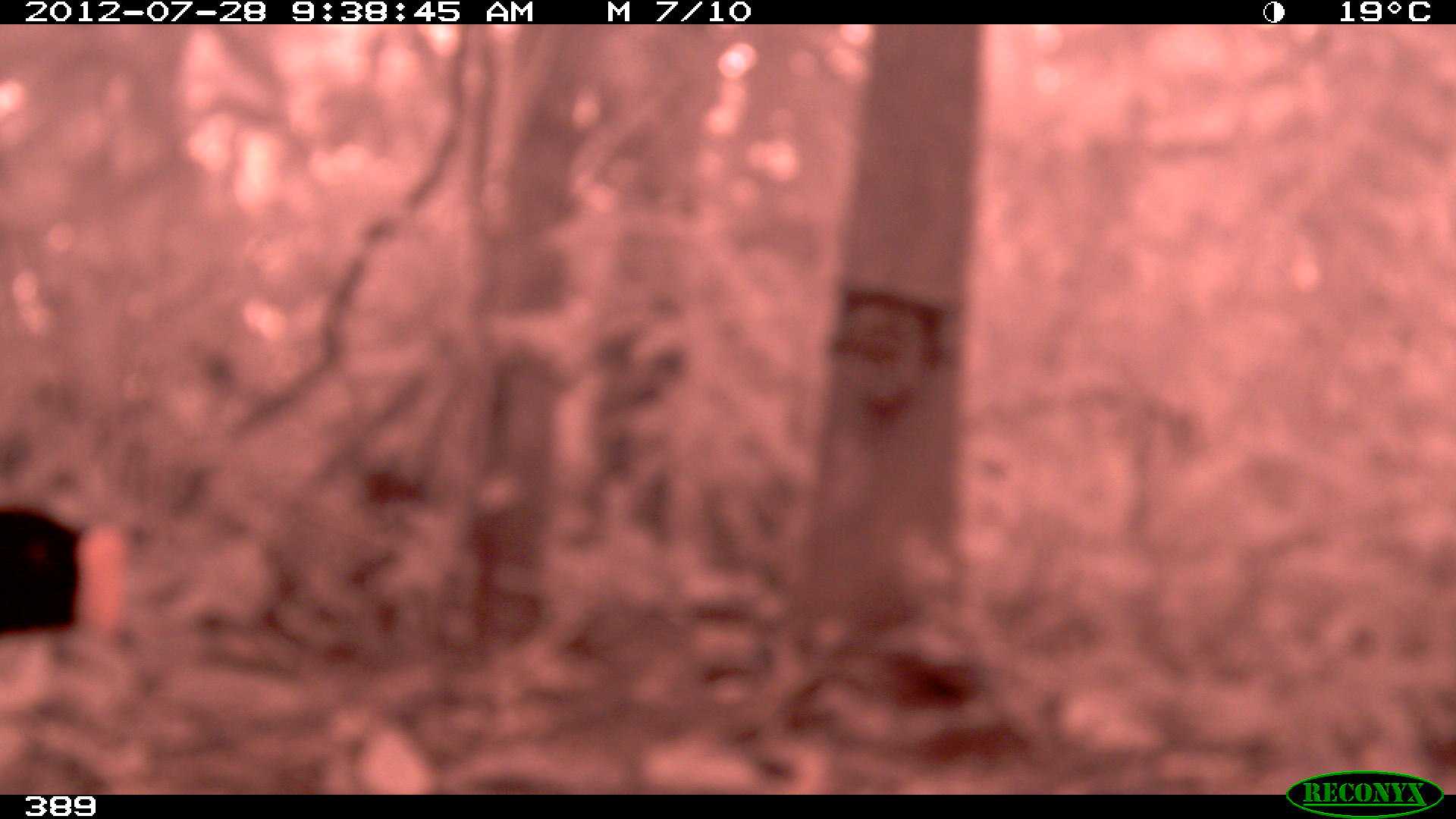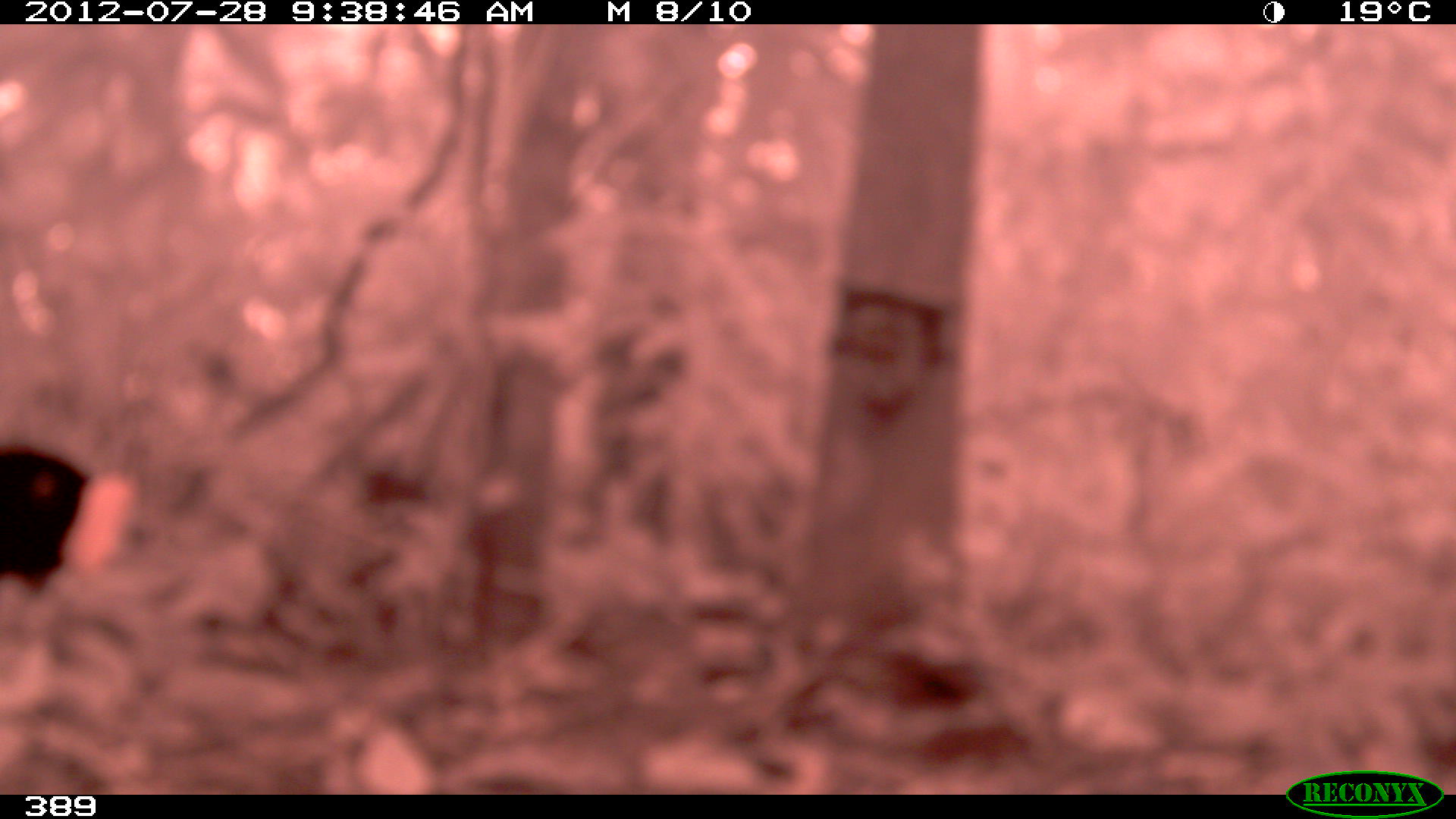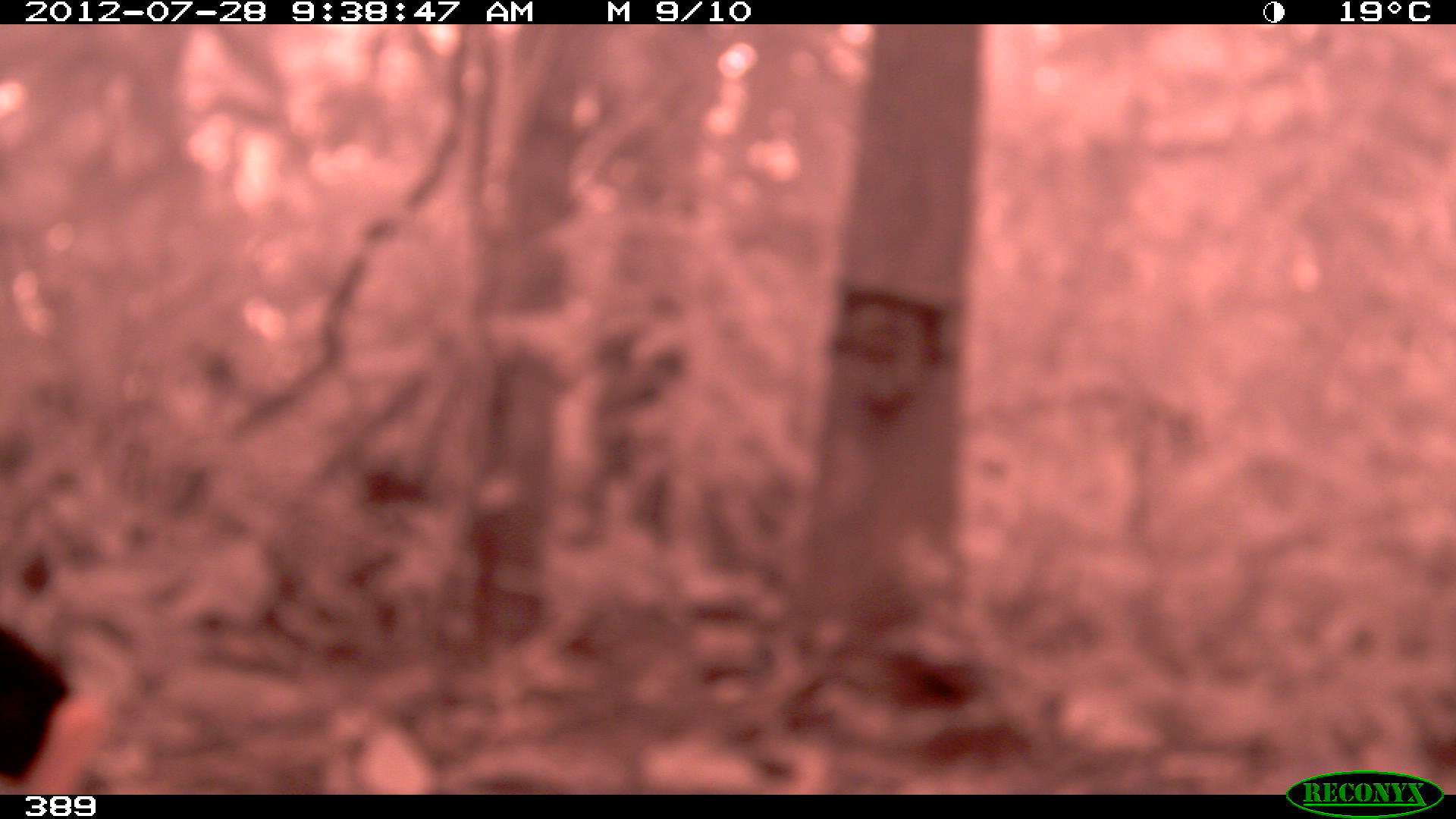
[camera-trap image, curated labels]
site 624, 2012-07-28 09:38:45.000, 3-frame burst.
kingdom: Animalia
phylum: Chordata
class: Aves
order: Galliformes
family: Cracidae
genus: Mitu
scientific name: Mitu tuberosum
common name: razor-billed curassow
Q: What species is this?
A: Mitu tuberosum (razor-billed curassow).